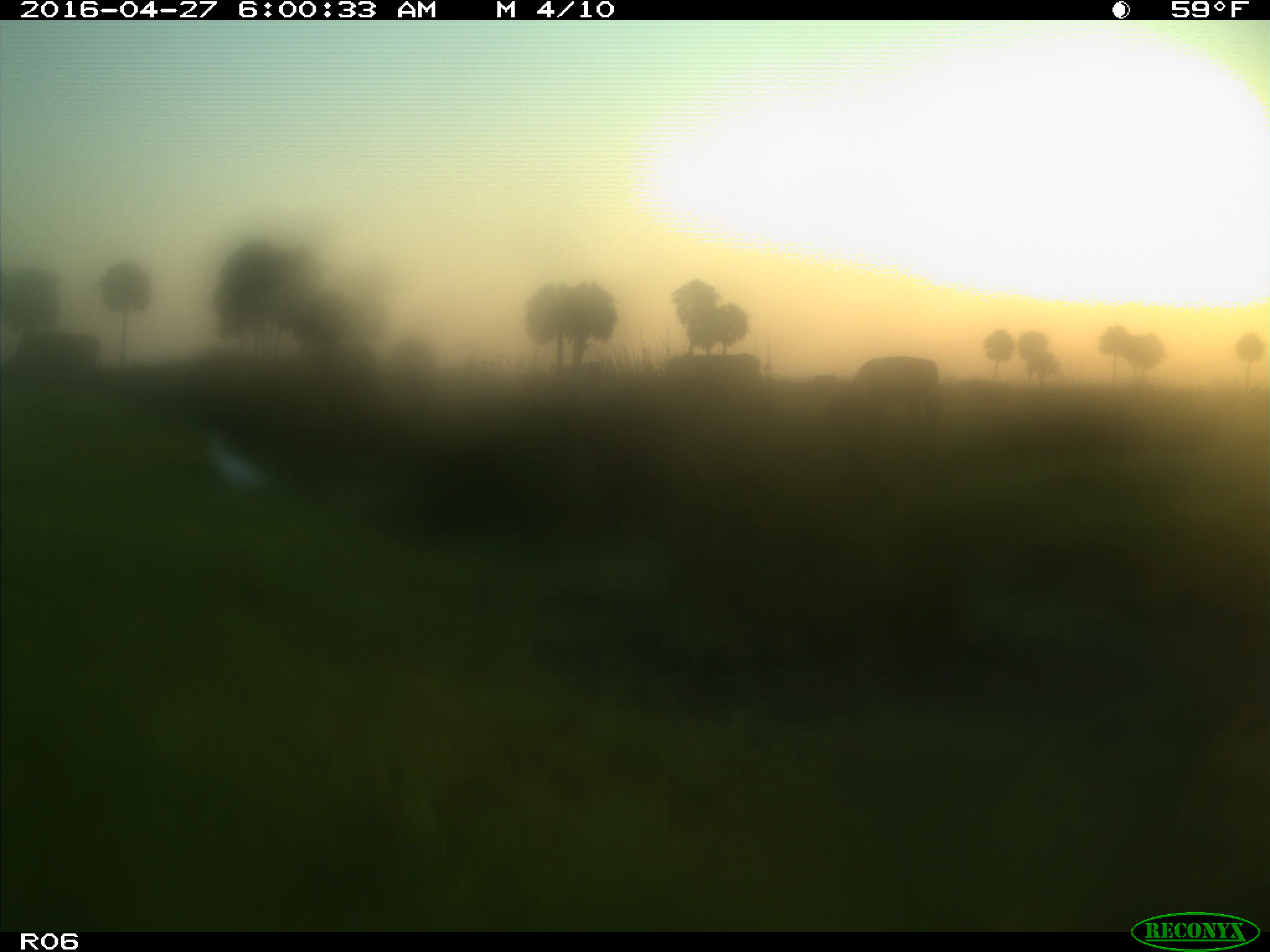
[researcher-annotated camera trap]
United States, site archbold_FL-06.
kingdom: Animalia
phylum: Chordata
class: Mammalia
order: Artiodactyla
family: Bovidae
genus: Bos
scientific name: Bos taurus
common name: domestic cow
Bos taurus (domestic cow).